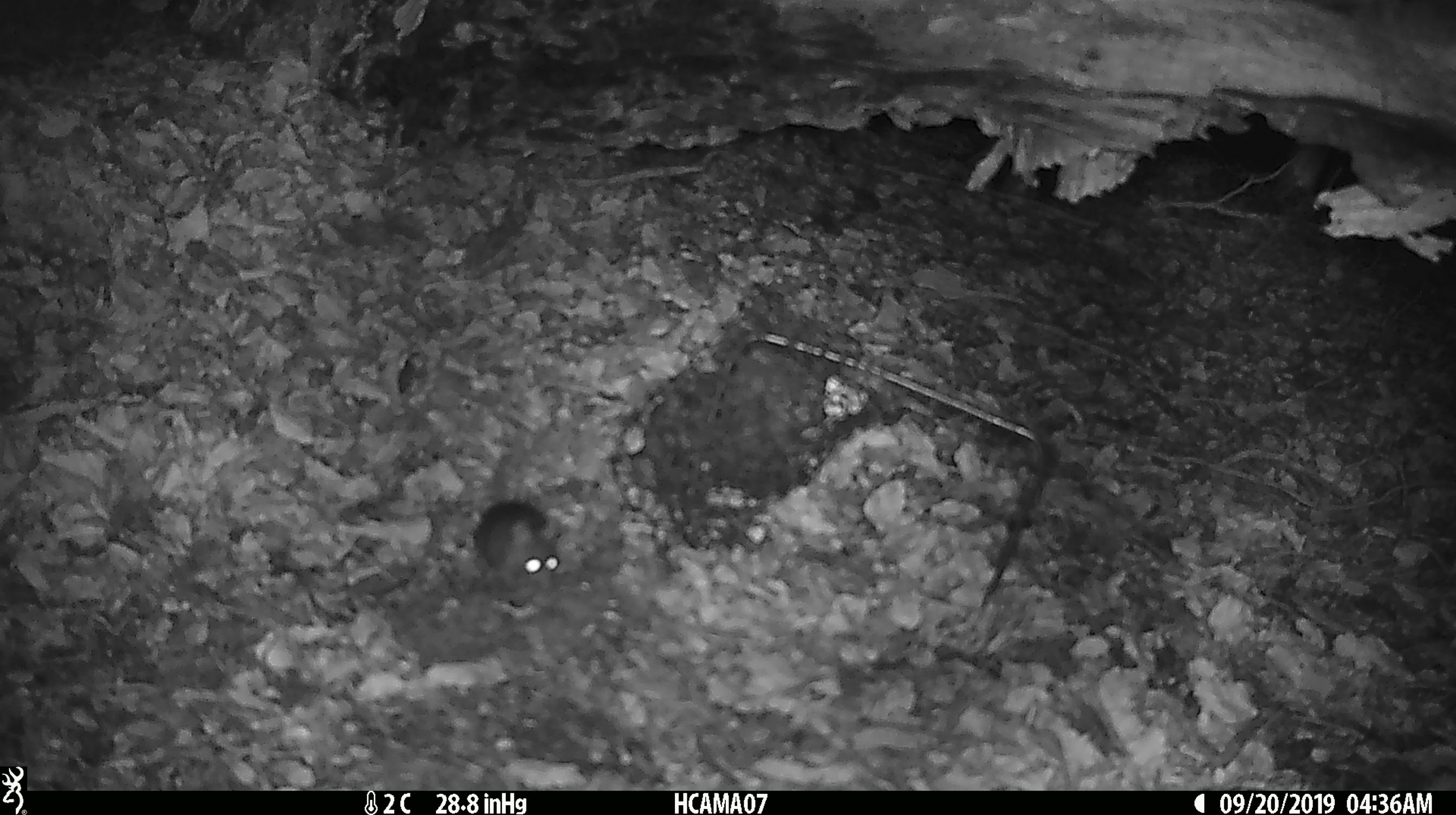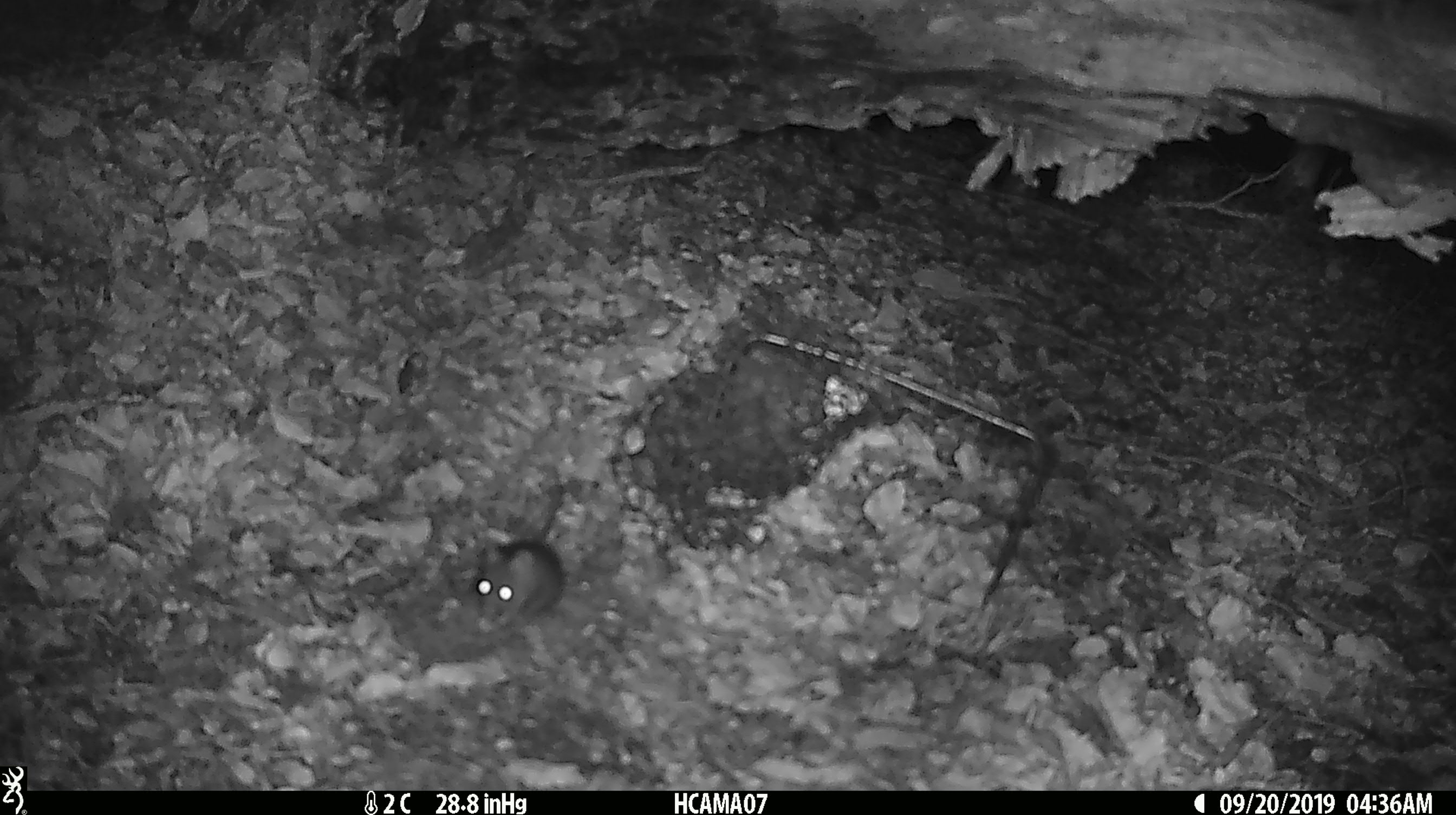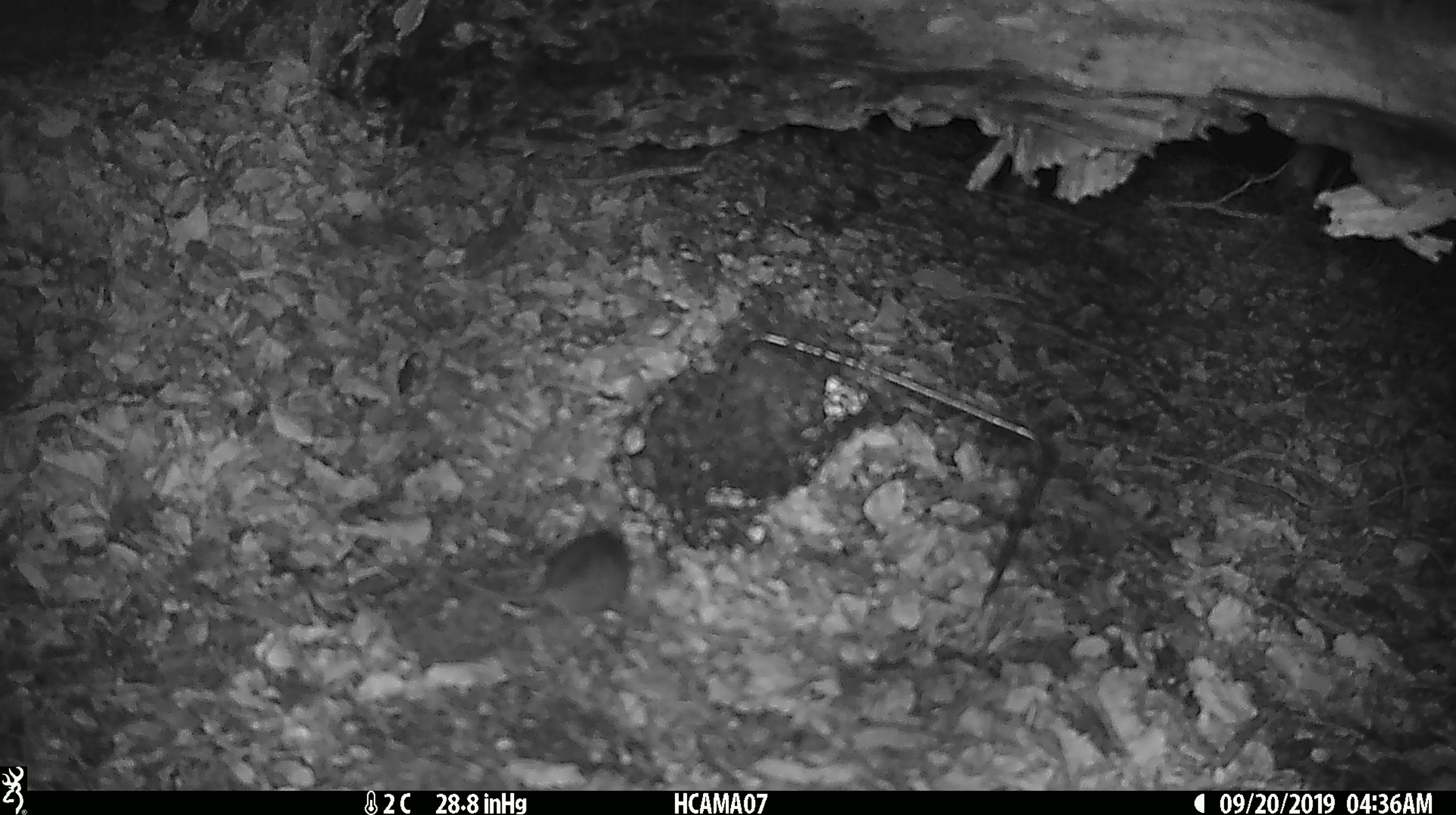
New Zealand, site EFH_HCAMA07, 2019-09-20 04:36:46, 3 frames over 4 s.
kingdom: Animalia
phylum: Chordata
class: Mammalia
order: Rodentia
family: Muridae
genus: Mus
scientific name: Mus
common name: mouse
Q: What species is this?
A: Mouse (Mus).